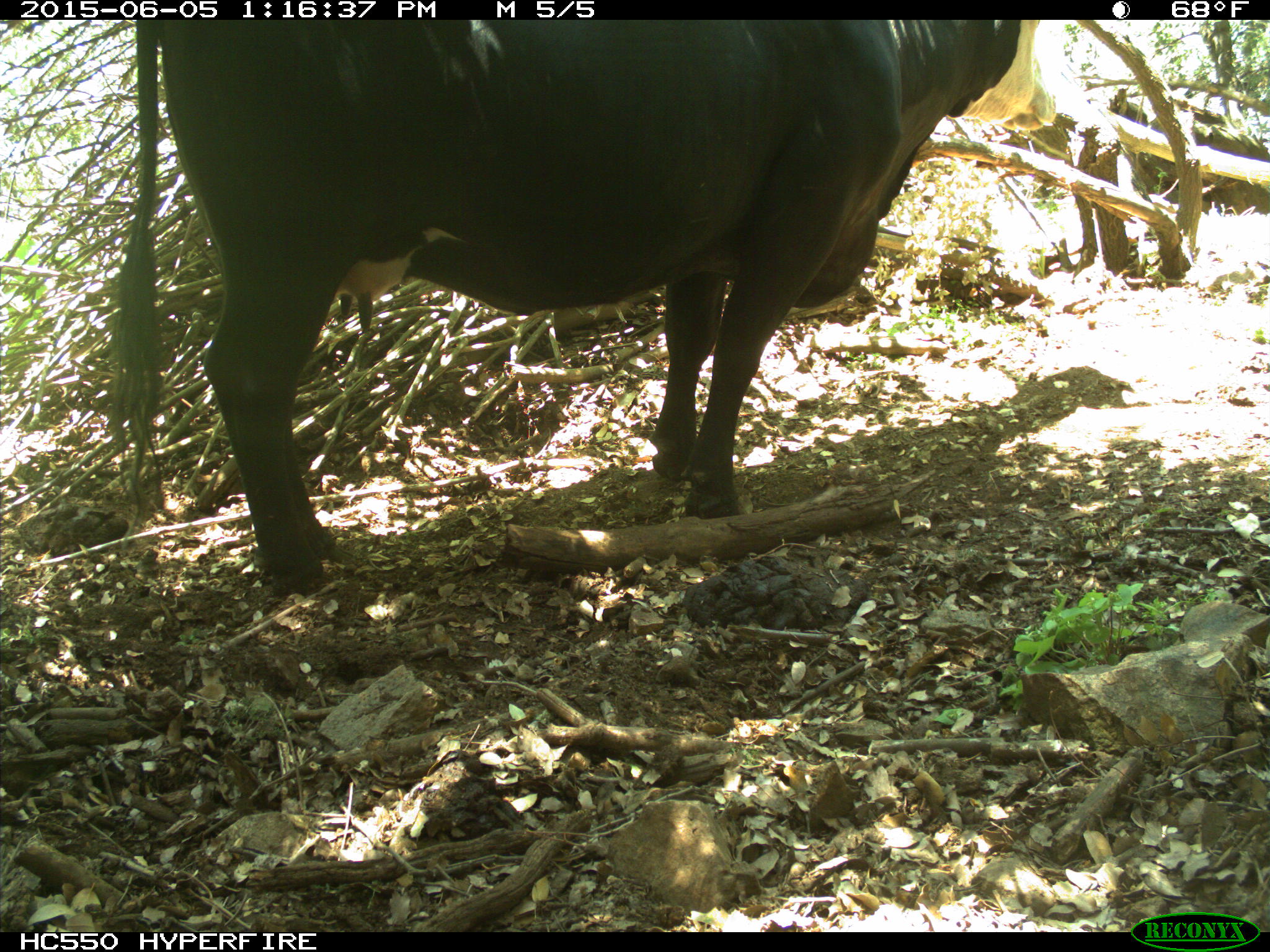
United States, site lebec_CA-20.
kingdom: Animalia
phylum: Chordata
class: Mammalia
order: Artiodactyla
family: Bovidae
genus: Bos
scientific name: Bos taurus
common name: domestic cow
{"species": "Bos taurus (domestic cow)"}